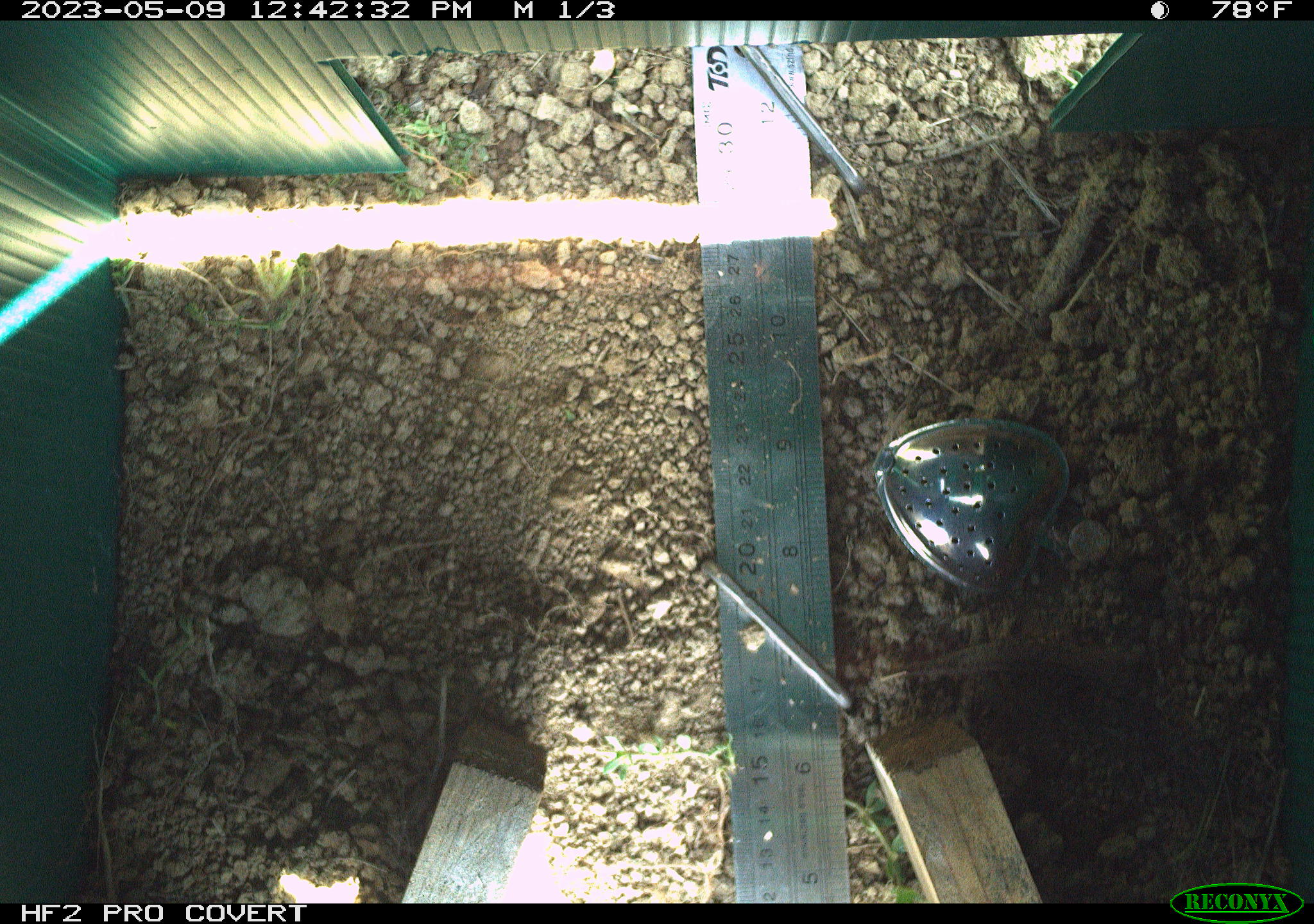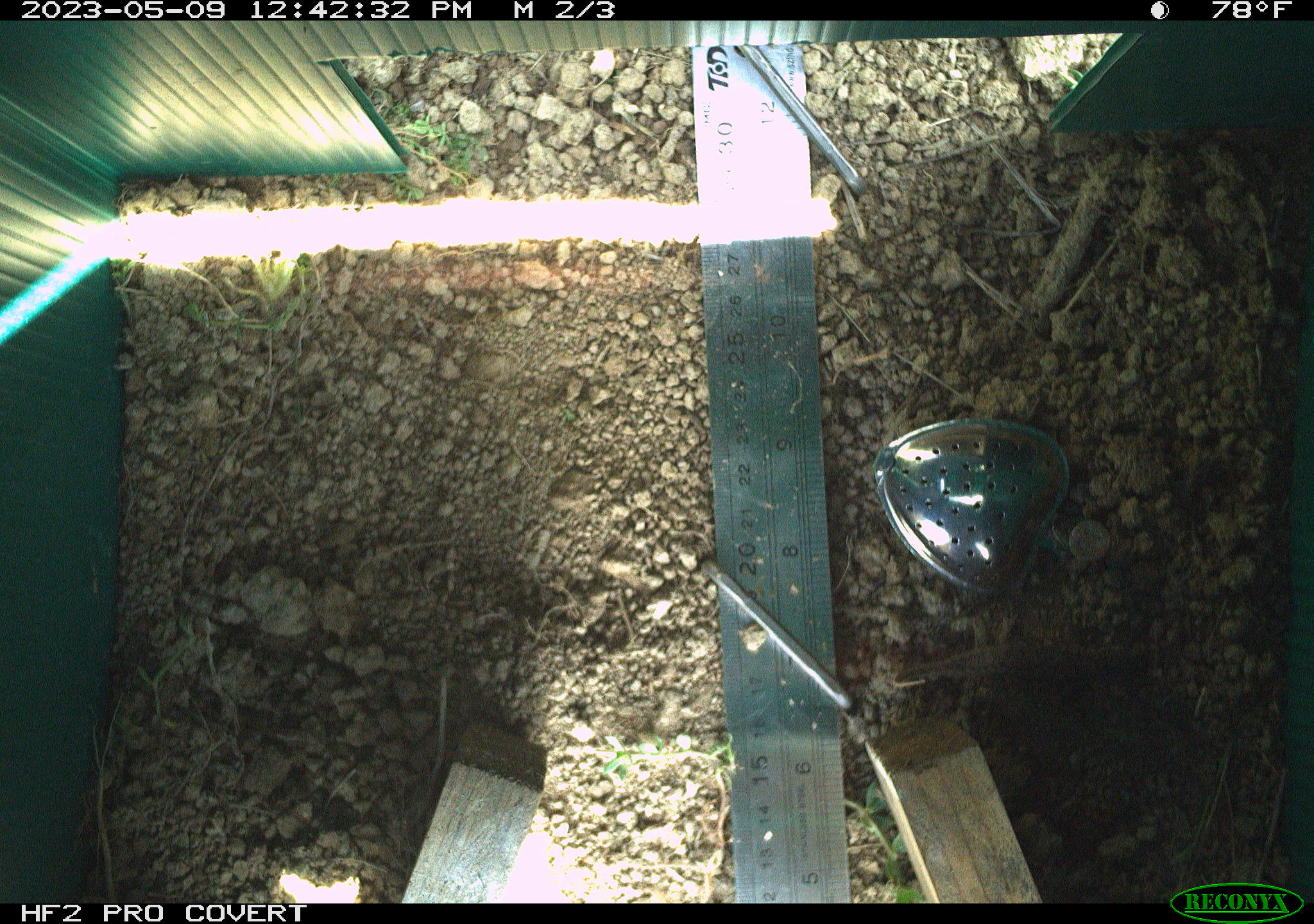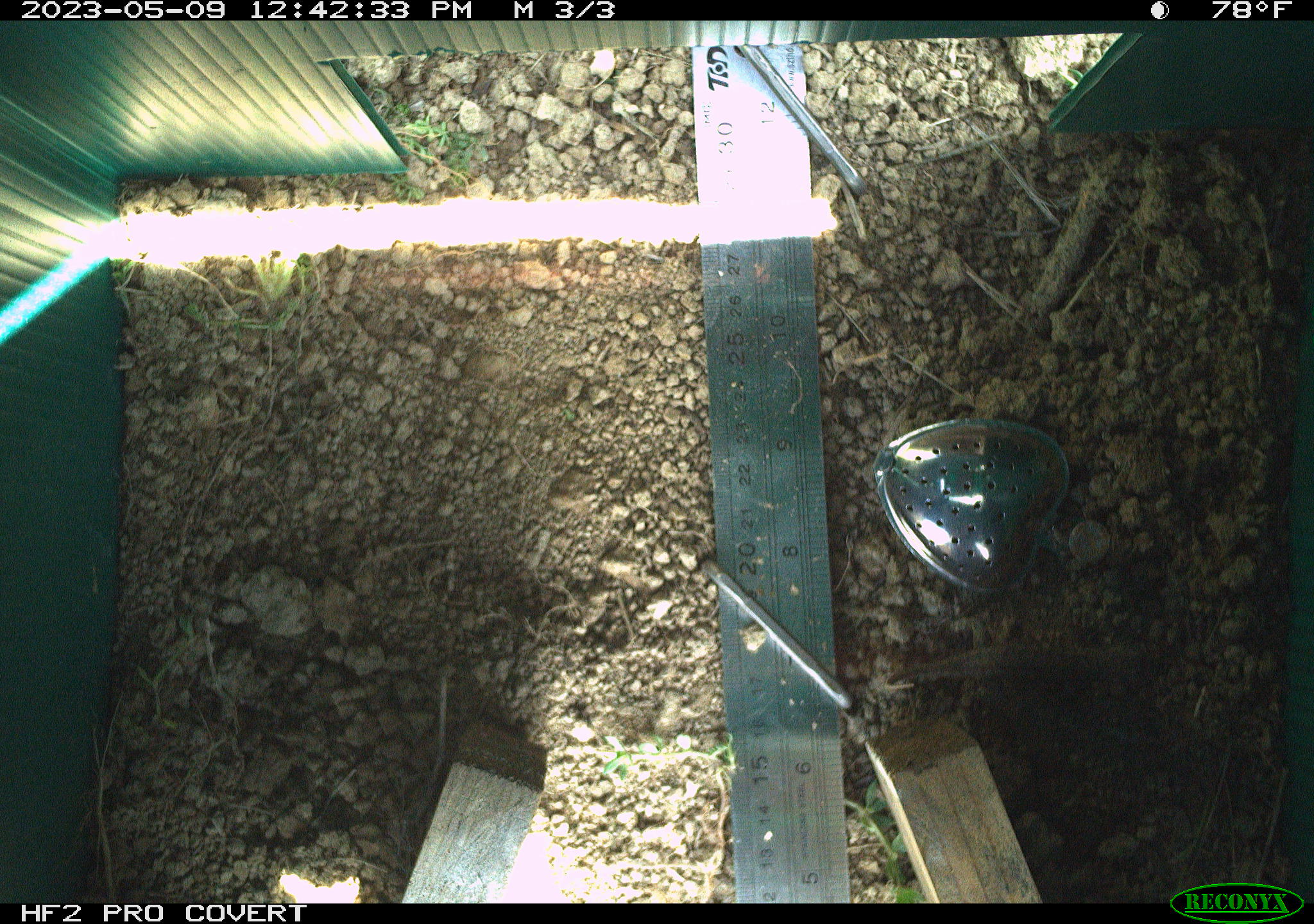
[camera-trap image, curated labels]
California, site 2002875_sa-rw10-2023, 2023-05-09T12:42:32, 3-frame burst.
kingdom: Animalia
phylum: Chordata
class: Reptilia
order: Squamata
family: Phrynosomatidae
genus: Sceloporus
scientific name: Sceloporus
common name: spiny lizards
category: sceloporus species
Sceloporus species (spiny lizards) (Sceloporus).